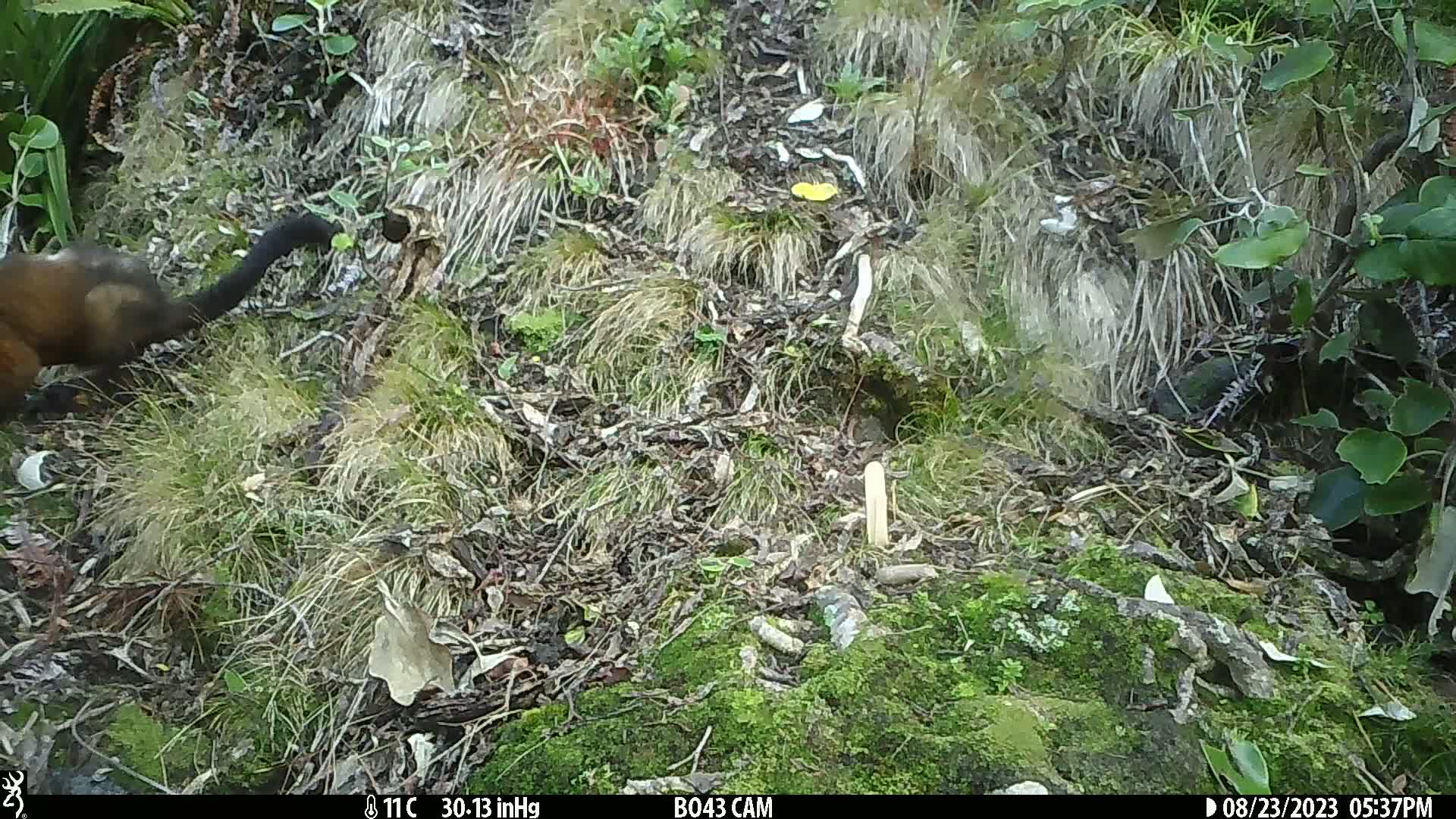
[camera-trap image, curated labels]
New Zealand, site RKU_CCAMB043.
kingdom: Animalia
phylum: Chordata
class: Mammalia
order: Diprotodontia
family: Phalangeridae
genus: Trichosurus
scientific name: Trichosurus vulpecula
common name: common brushtail possum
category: possum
Possum (common brushtail possum) (Trichosurus vulpecula).